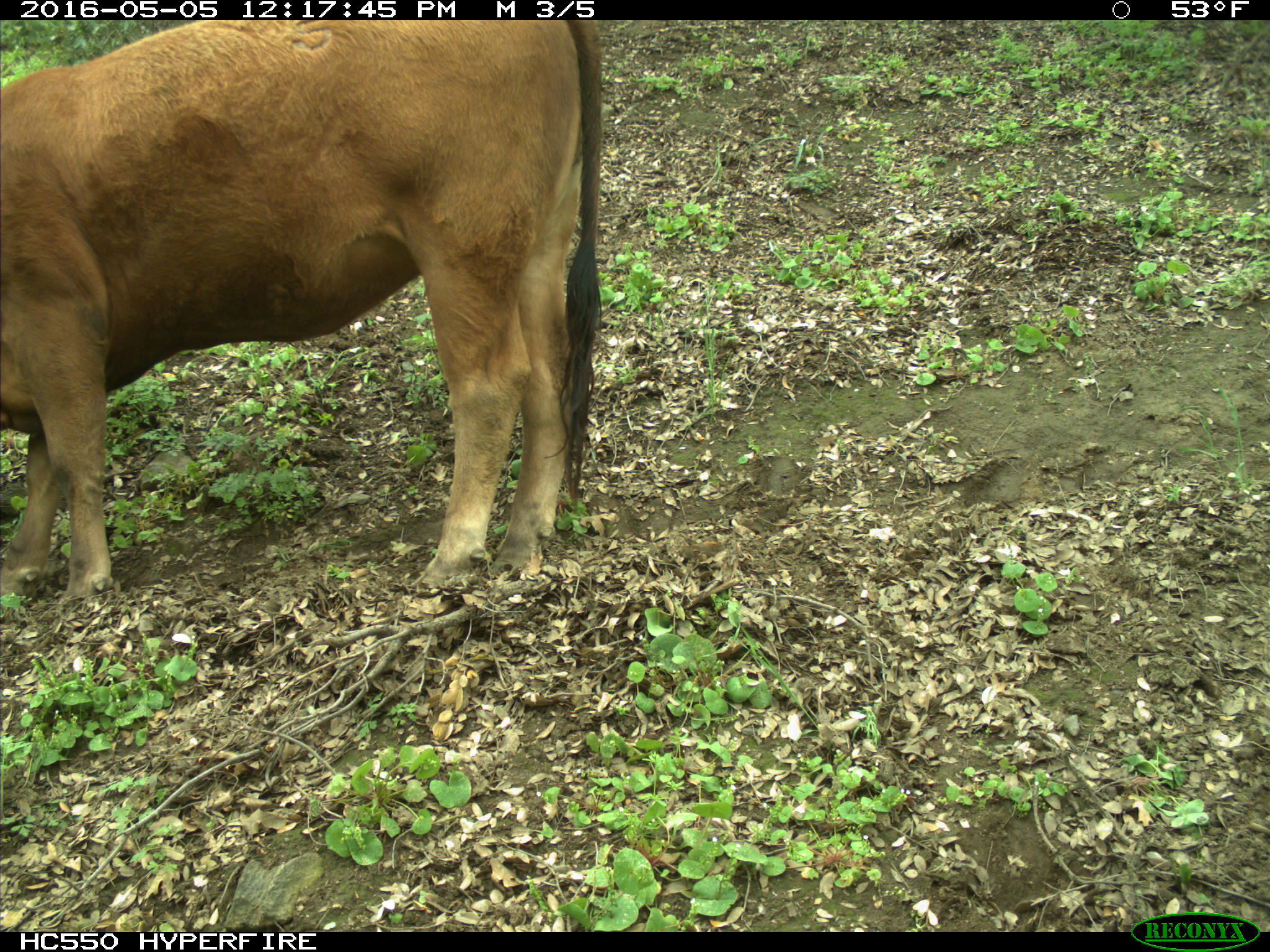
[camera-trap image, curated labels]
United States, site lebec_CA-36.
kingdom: Animalia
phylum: Chordata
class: Mammalia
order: Artiodactyla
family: Bovidae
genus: Bos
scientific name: Bos taurus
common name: domestic cow